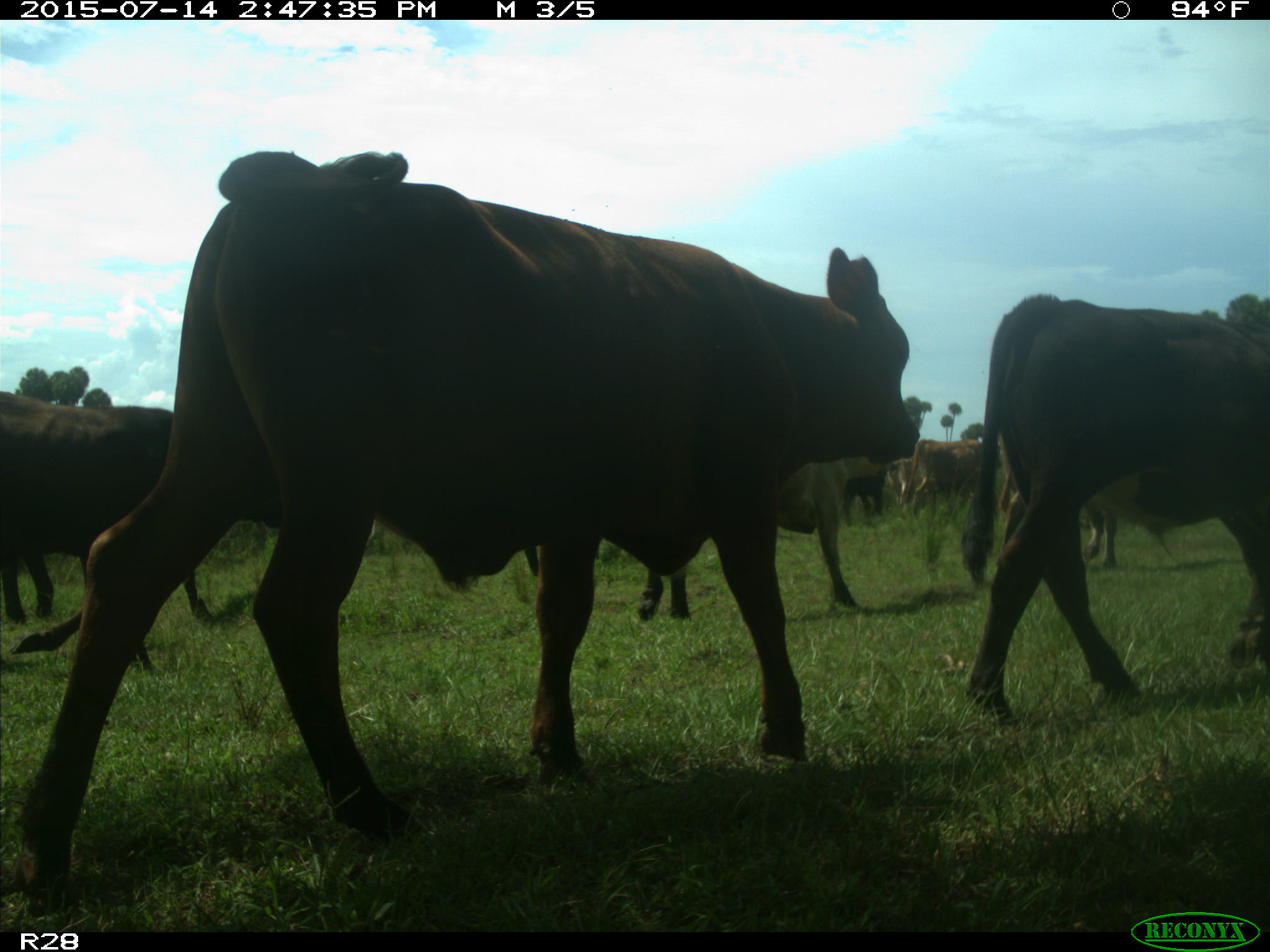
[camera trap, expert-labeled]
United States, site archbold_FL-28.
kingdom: Animalia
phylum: Chordata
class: Mammalia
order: Artiodactyla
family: Bovidae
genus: Bos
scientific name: Bos taurus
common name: domestic cow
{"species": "Bos taurus (domestic cow)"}